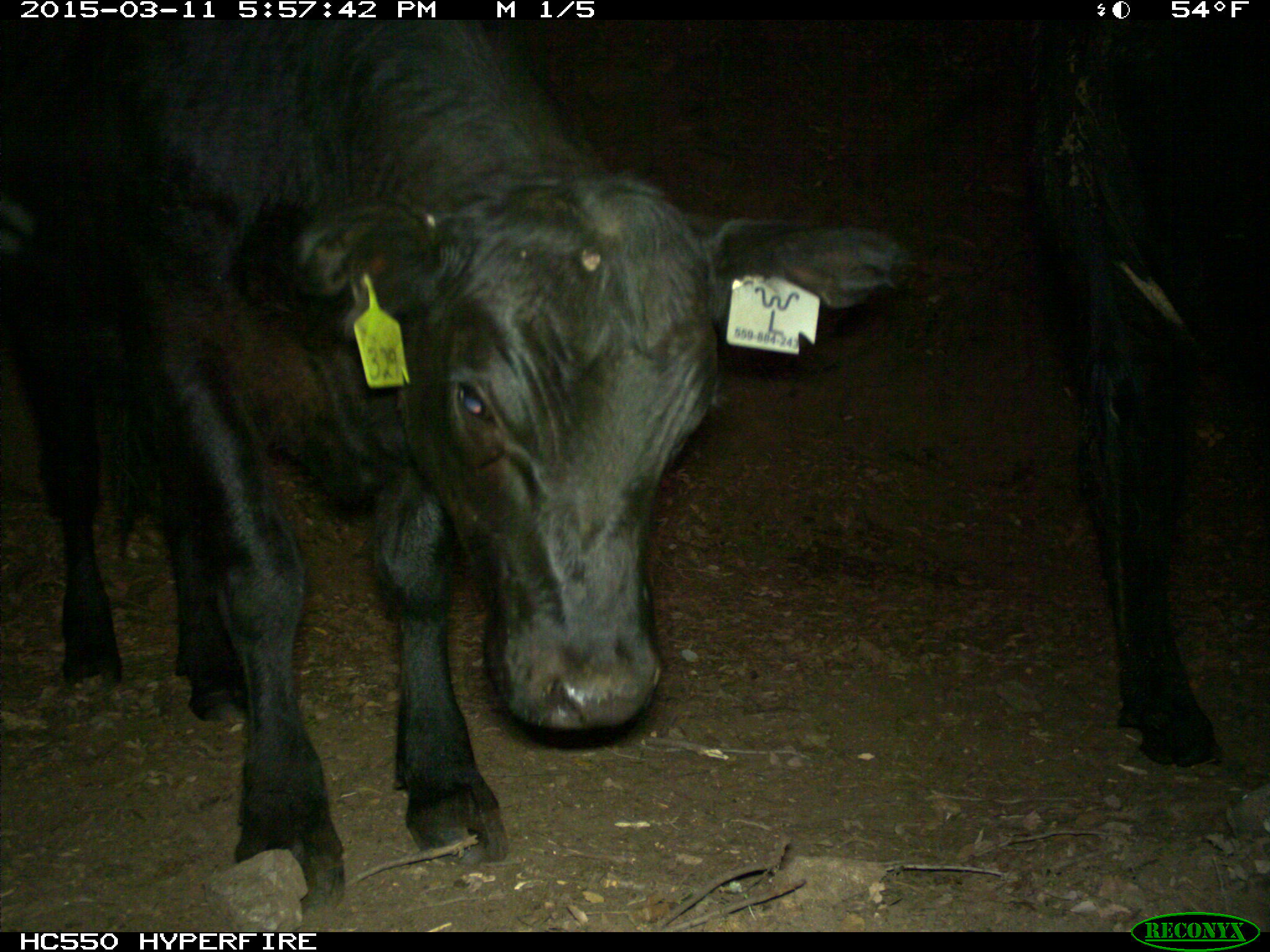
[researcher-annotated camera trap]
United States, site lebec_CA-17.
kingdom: Animalia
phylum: Chordata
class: Mammalia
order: Artiodactyla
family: Bovidae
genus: Bos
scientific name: Bos taurus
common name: domestic cow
Bos taurus (domestic cow).